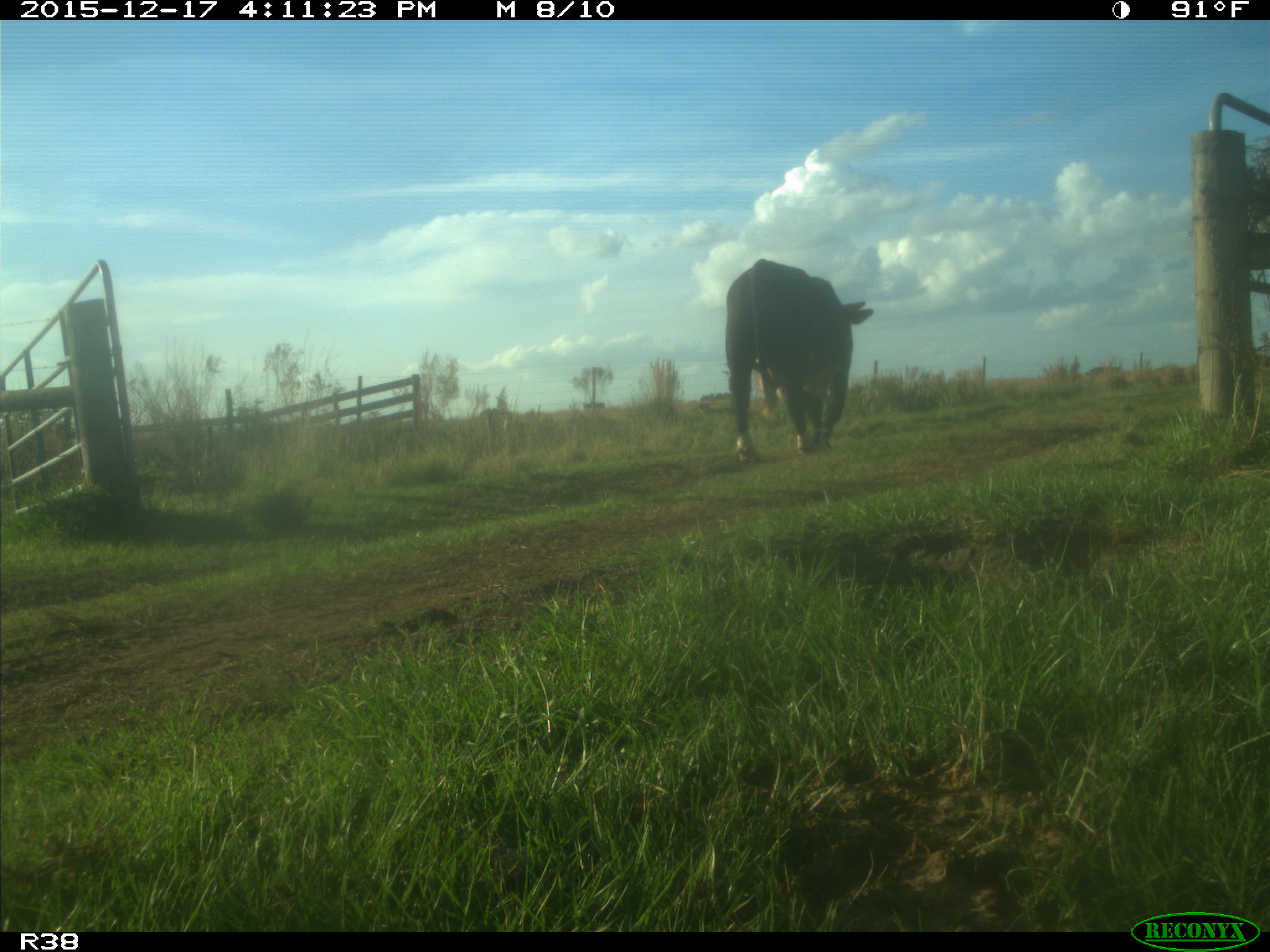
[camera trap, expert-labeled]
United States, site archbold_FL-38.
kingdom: Animalia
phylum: Chordata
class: Mammalia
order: Artiodactyla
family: Bovidae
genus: Bos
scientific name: Bos taurus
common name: domestic cow